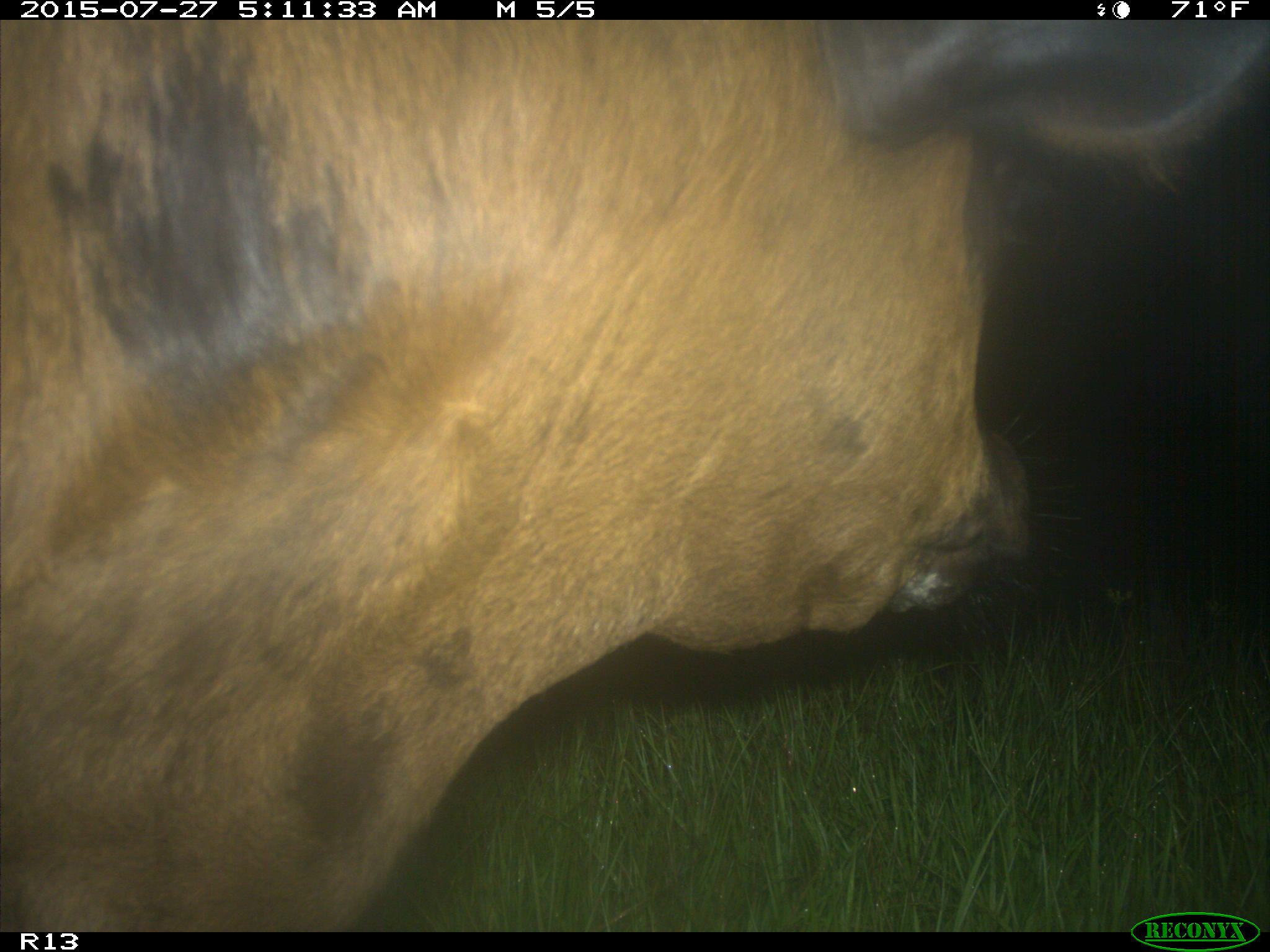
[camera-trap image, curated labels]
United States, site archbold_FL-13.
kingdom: Animalia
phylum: Chordata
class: Mammalia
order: Artiodactyla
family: Suidae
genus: Sus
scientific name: Sus scrofa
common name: wild boar